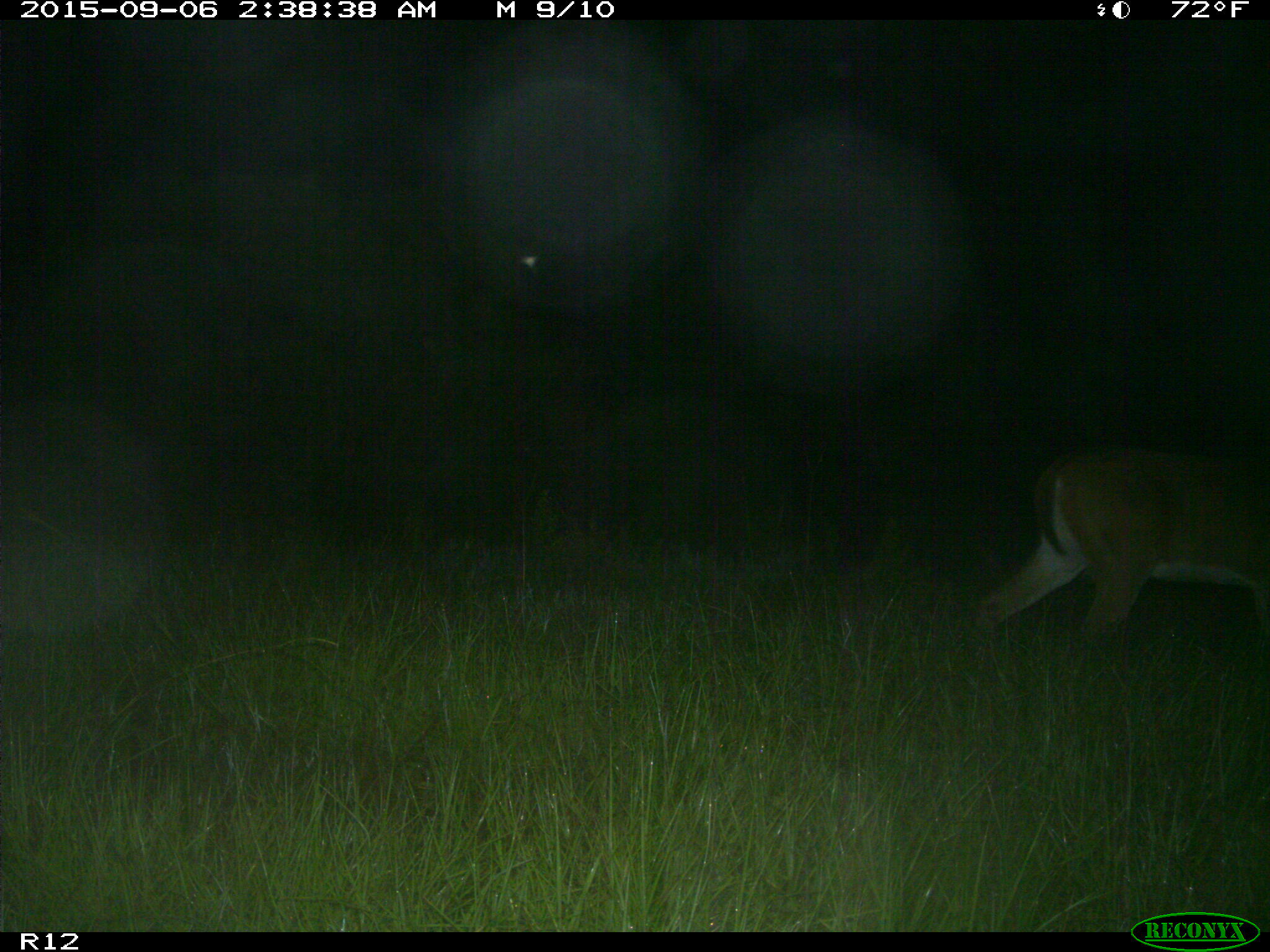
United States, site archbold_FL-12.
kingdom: Animalia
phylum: Chordata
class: Mammalia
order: Artiodactyla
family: Cervidae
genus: Odocoileus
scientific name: Odocoileus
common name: deer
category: unidentified deer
Unidentified deer (deer) (Odocoileus).